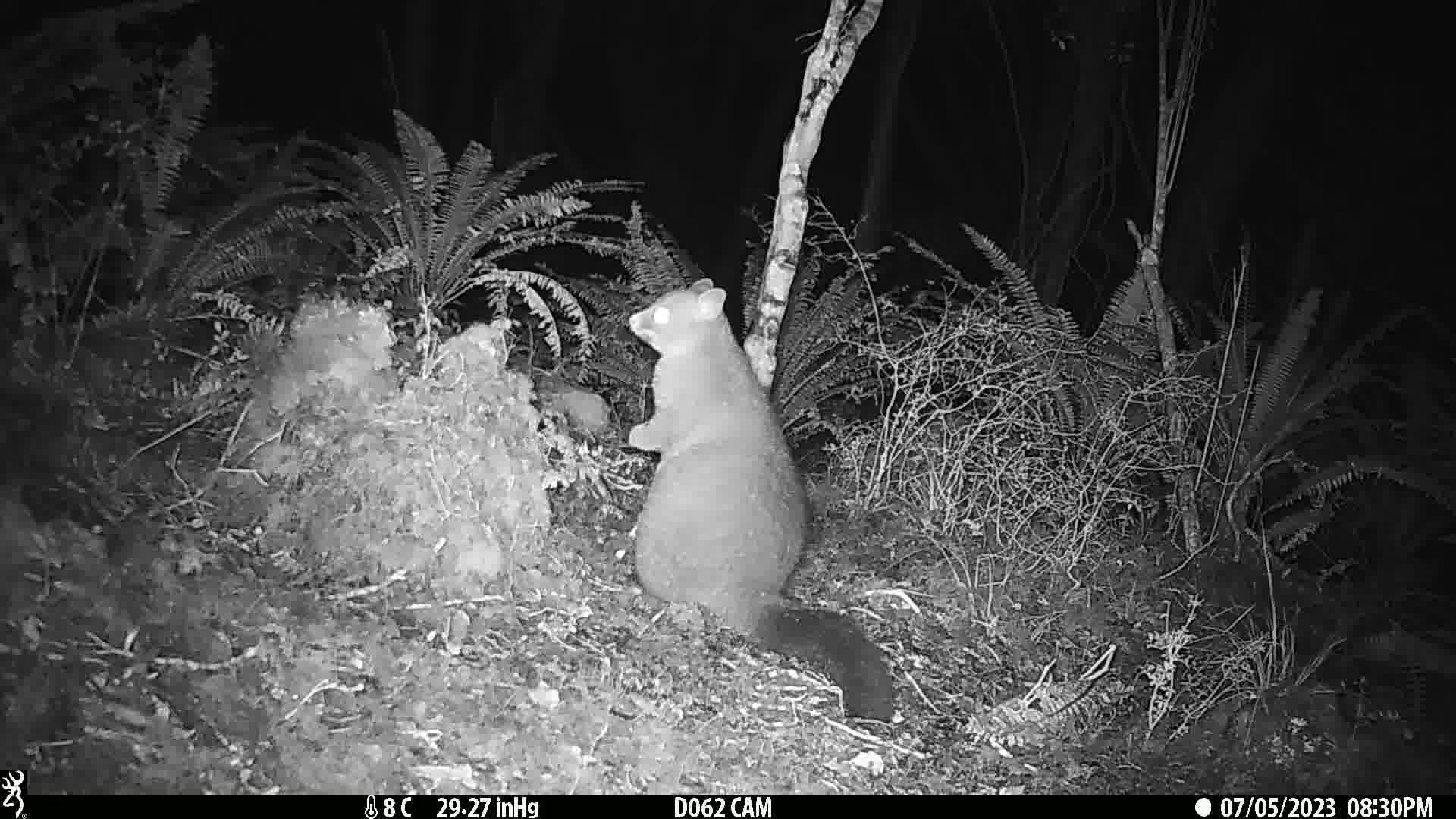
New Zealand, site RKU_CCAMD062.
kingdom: Animalia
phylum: Chordata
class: Mammalia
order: Diprotodontia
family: Phalangeridae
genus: Trichosurus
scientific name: Trichosurus vulpecula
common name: common brushtail possum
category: possum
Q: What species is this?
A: Possum (common brushtail possum) (Trichosurus vulpecula).